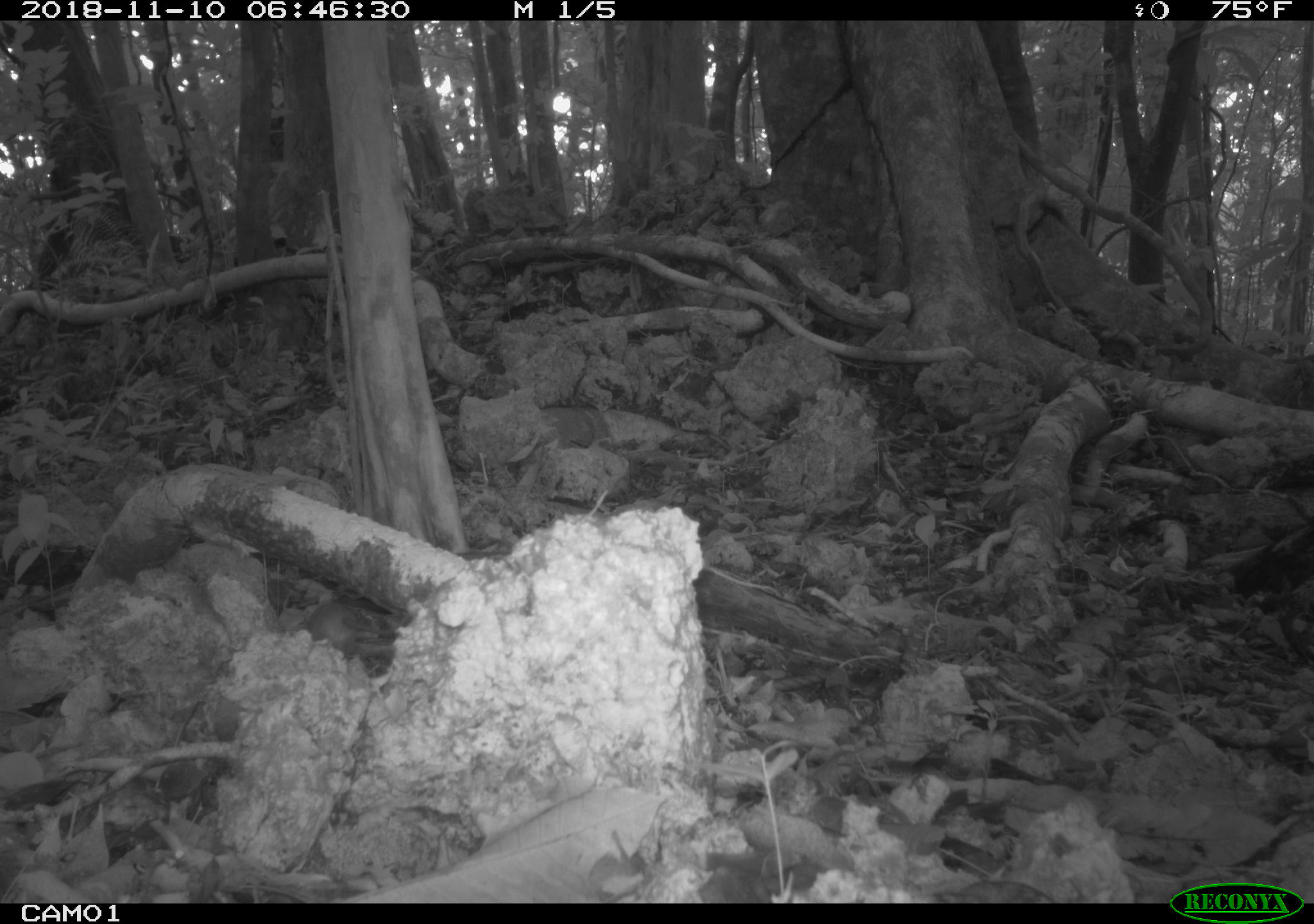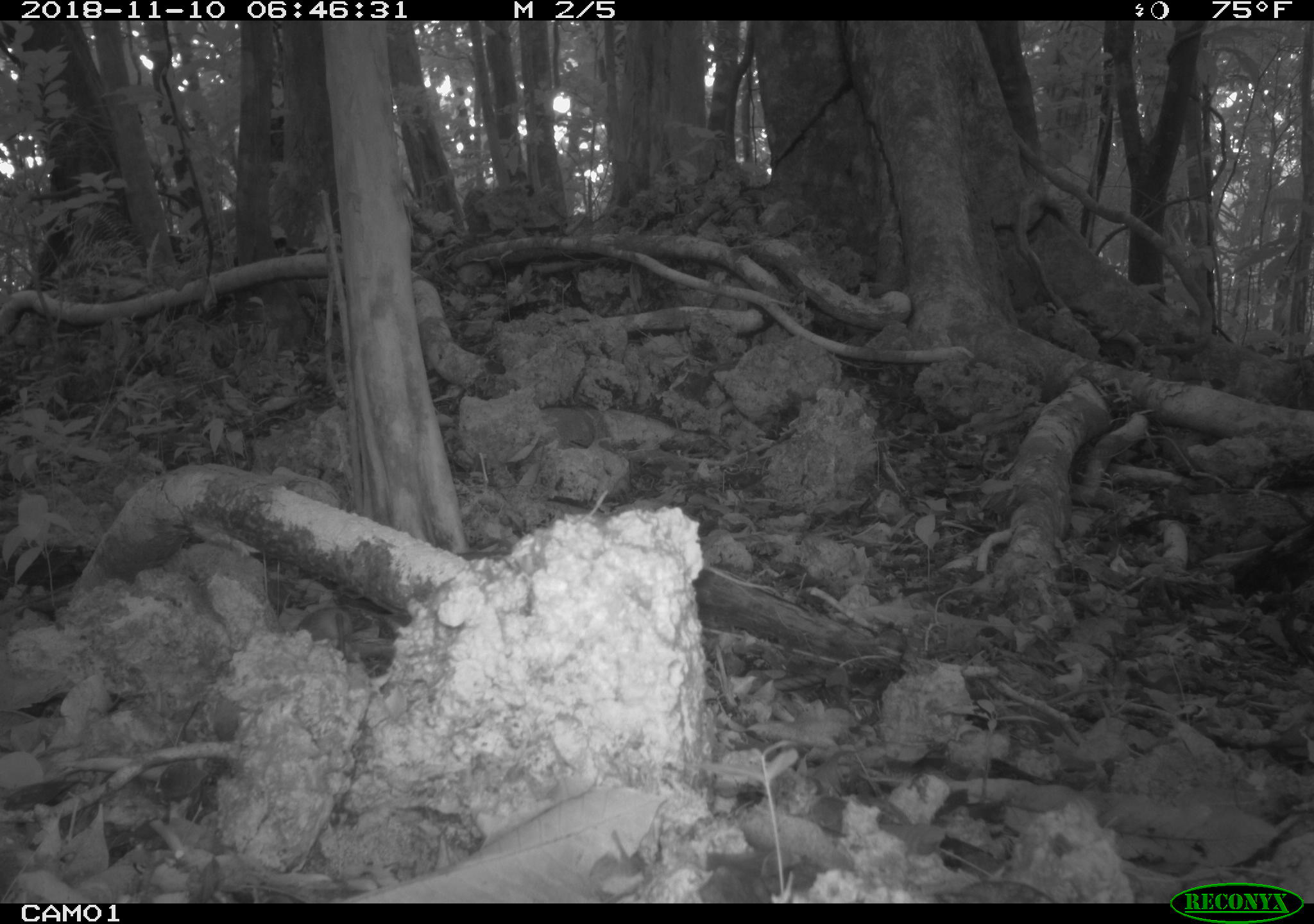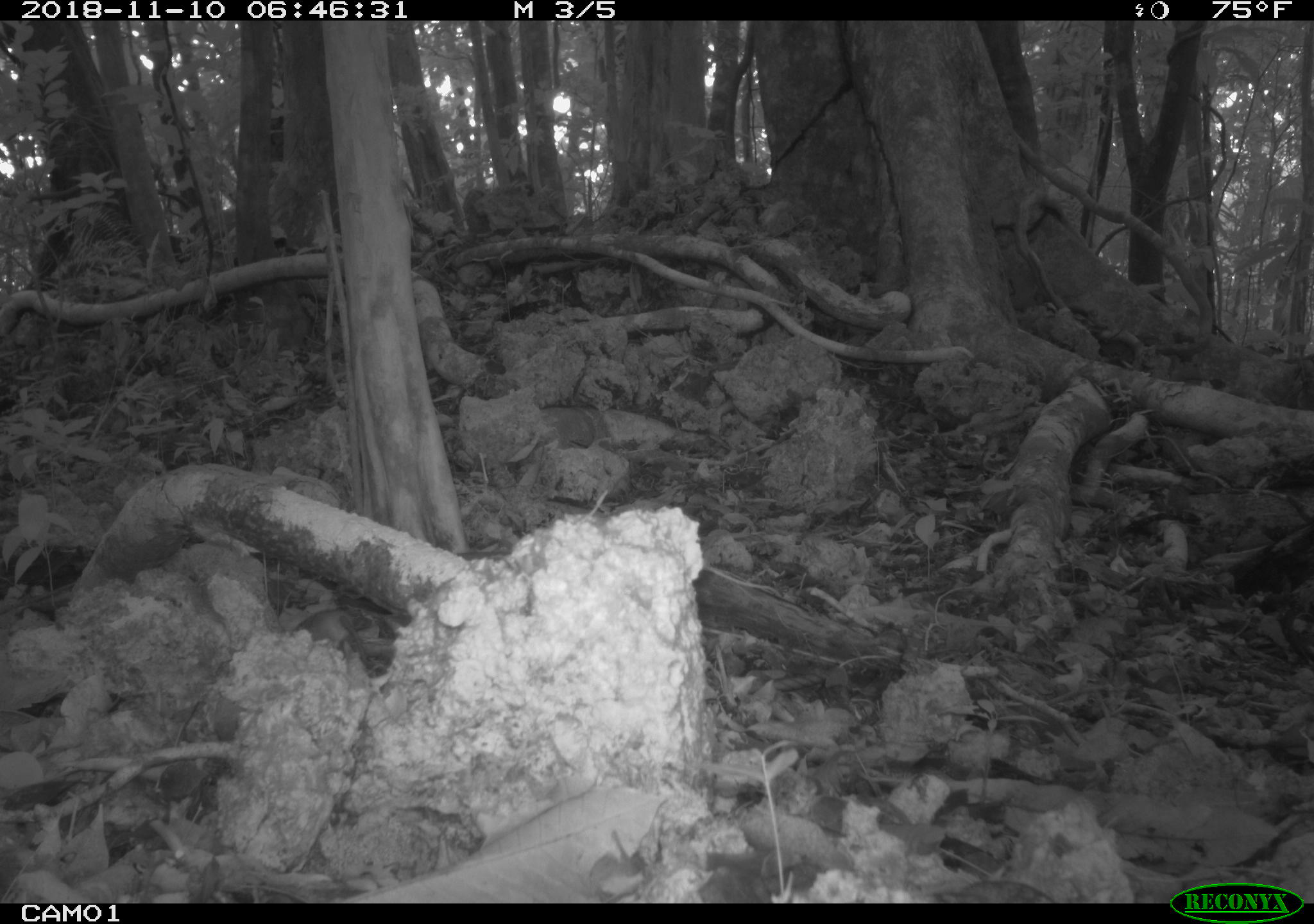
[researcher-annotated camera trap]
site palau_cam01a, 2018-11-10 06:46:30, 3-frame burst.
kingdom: Animalia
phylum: Chordata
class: Mammalia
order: Rodentia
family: Muridae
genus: Rattus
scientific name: Rattus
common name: rat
Rat (Rattus).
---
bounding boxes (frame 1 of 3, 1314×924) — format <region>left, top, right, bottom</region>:
rat: <region>275, 595, 411, 676</region>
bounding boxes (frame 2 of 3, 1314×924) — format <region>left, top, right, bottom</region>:
rat: <region>276, 601, 397, 669</region>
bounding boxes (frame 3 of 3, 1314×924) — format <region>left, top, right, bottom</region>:
rat: <region>274, 604, 383, 674</region>